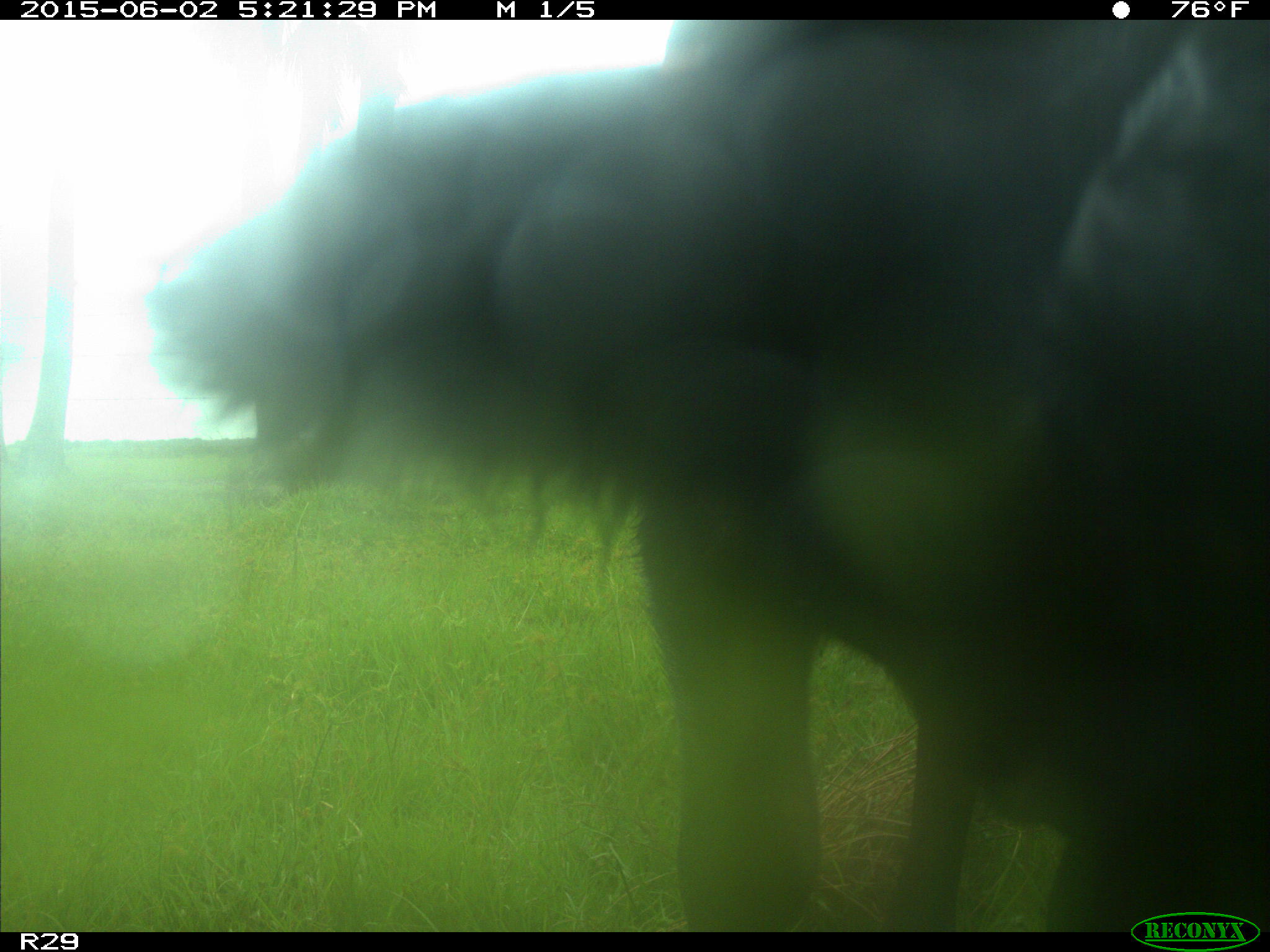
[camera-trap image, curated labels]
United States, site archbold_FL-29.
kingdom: Animalia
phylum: Chordata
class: Mammalia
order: Artiodactyla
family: Bovidae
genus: Bos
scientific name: Bos taurus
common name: domestic cow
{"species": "Bos taurus (domestic cow)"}